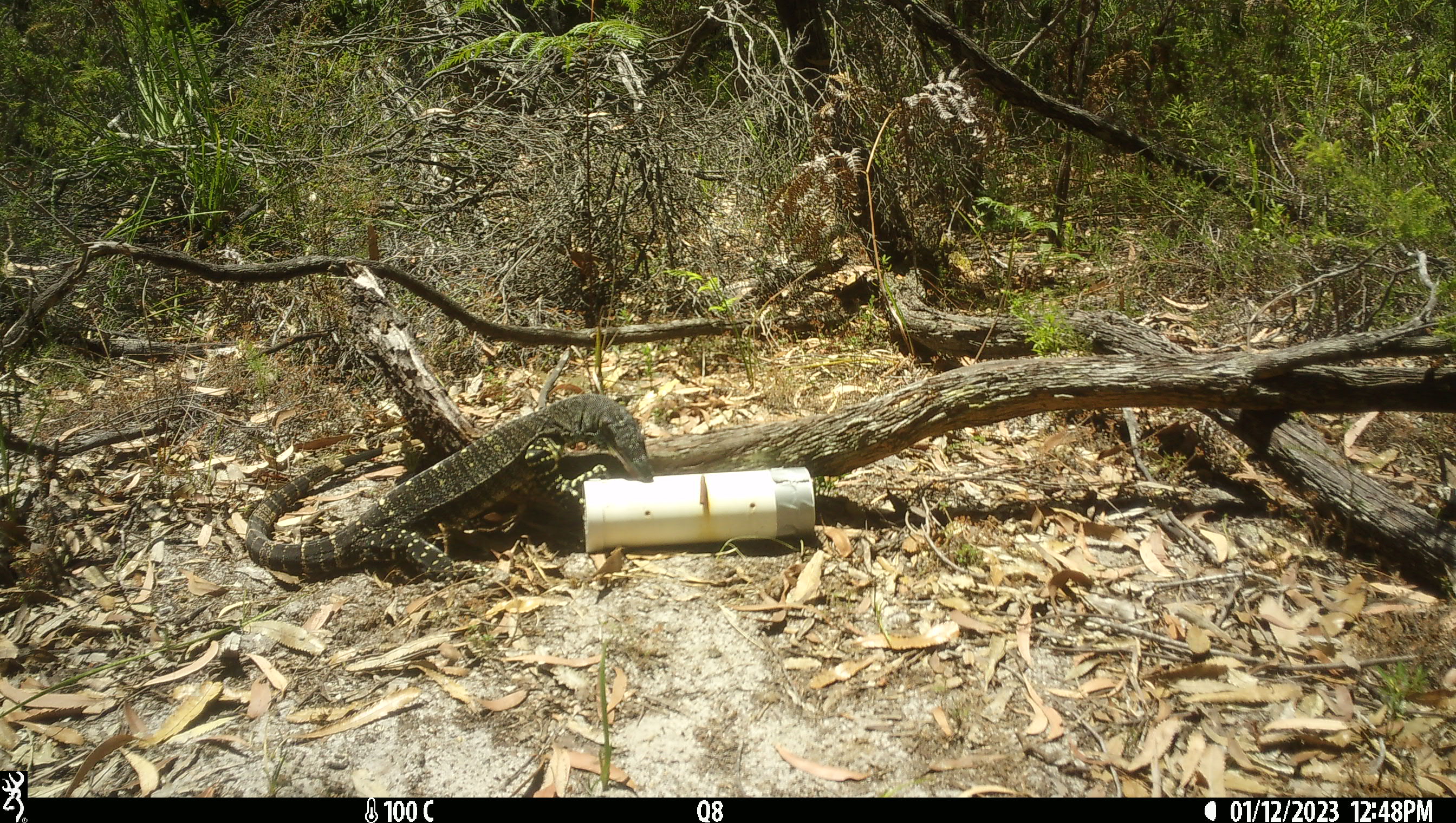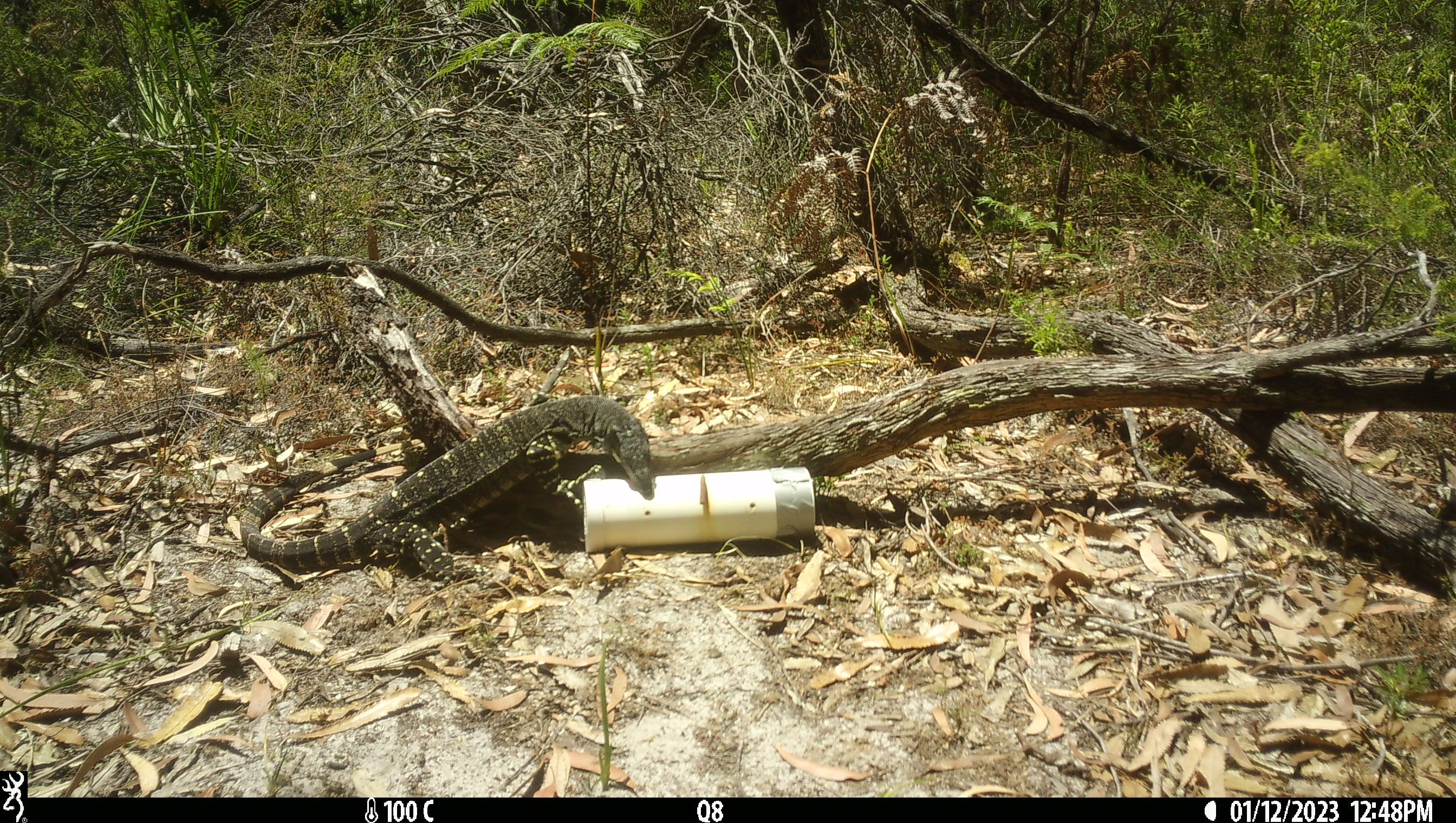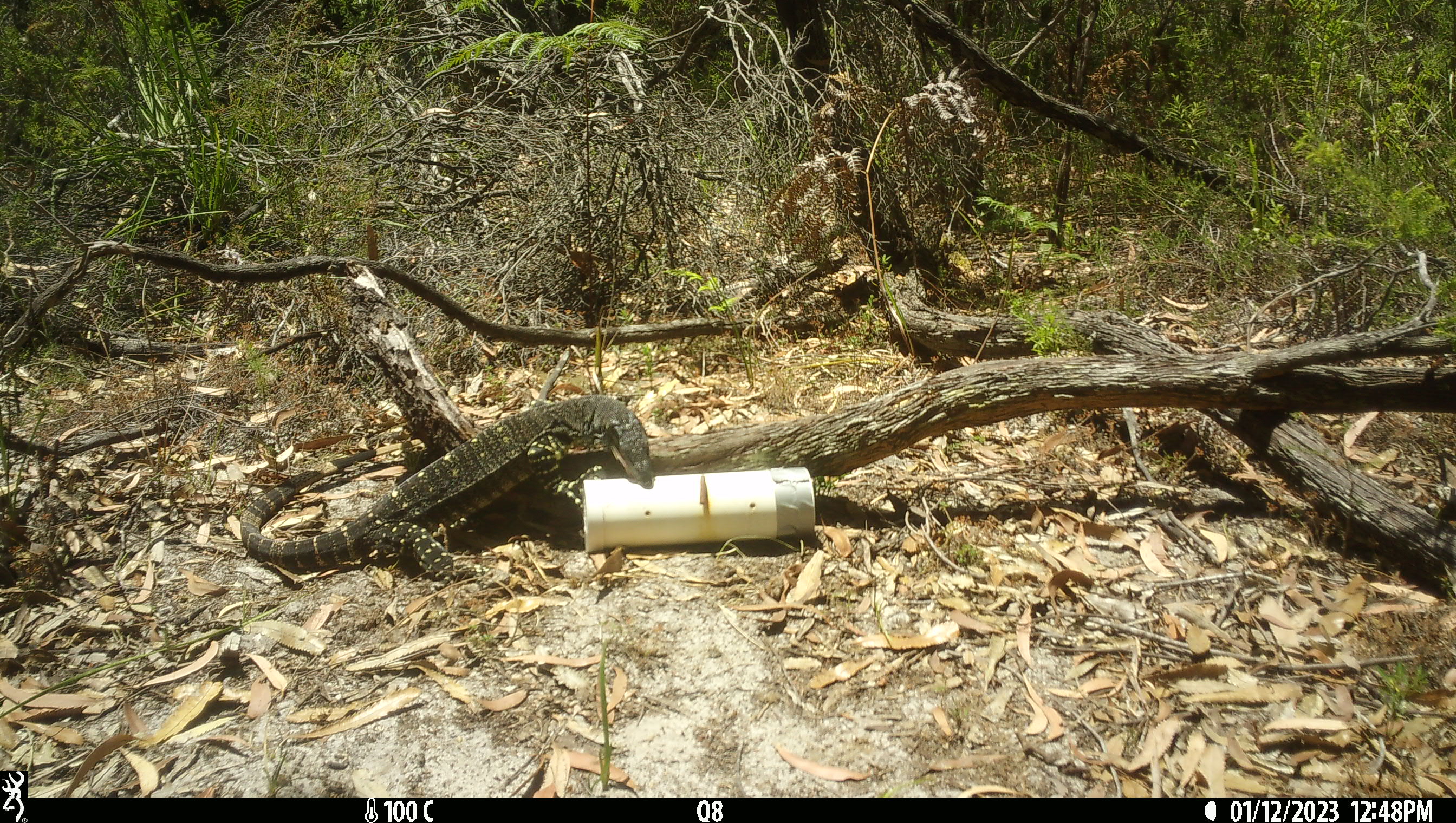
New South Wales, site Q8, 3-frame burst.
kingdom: Animalia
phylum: Chordata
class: Reptilia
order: Squamata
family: Varanidae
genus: Varanus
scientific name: Varanus varius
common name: lace monitor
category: goanna